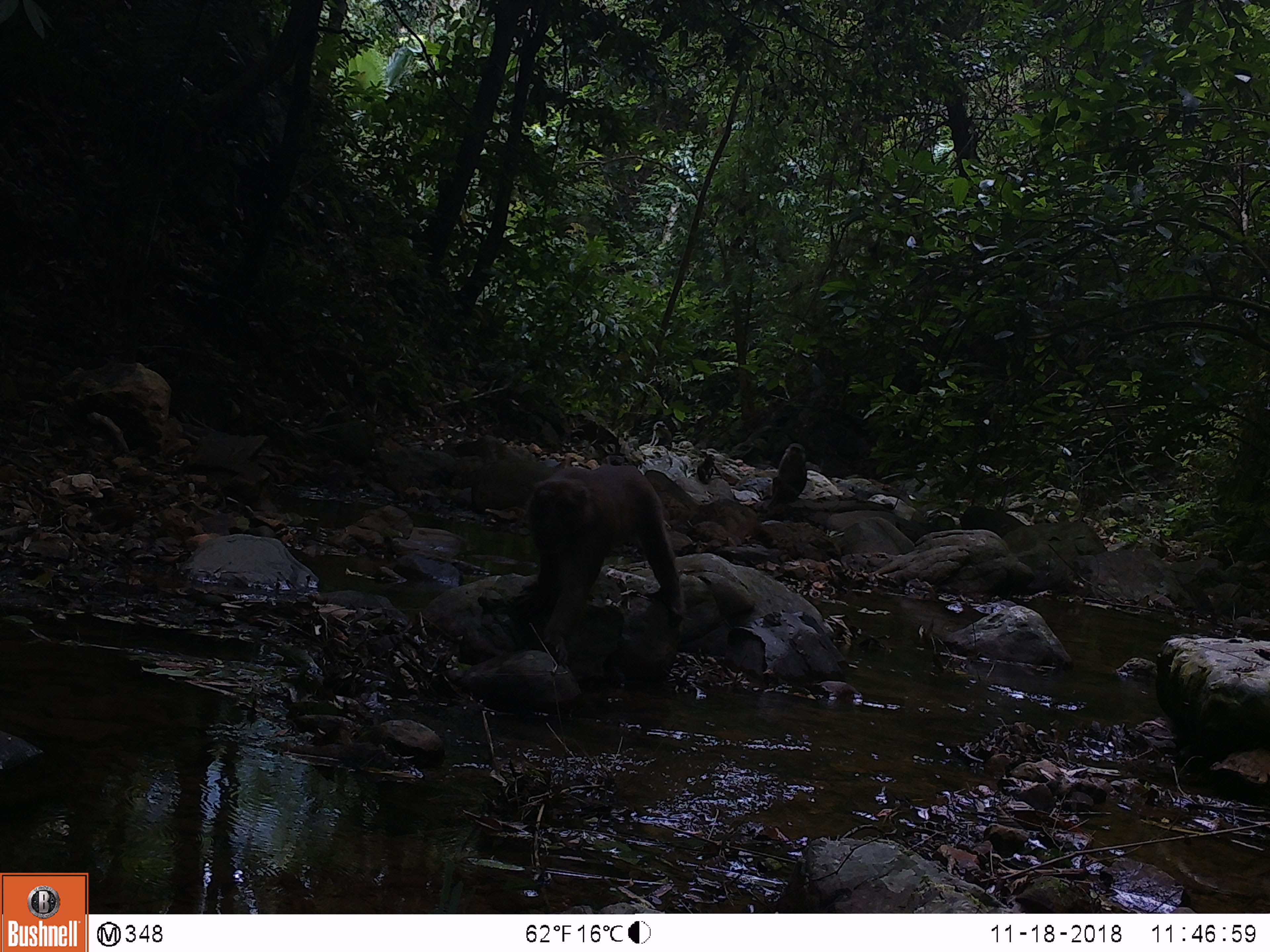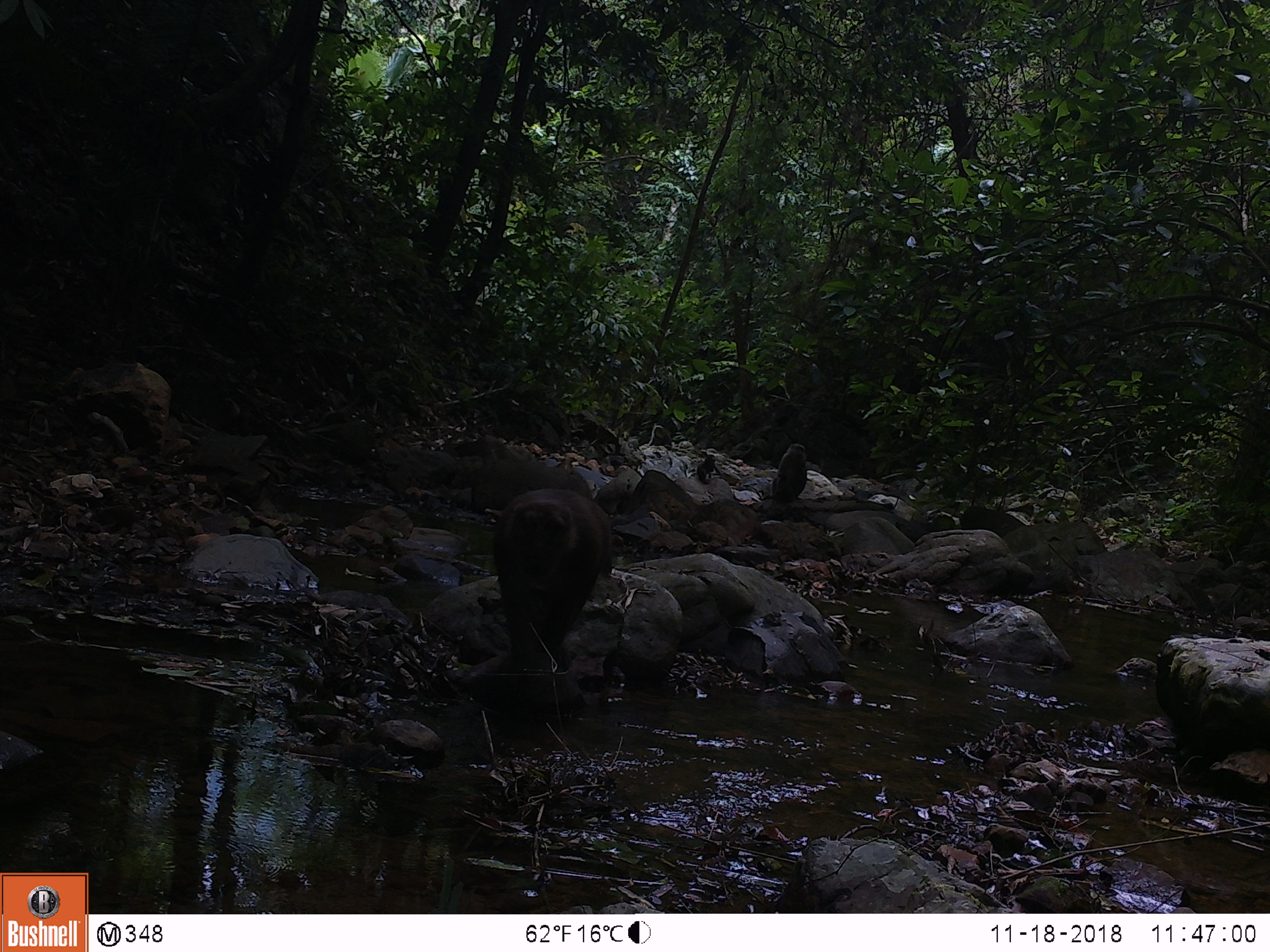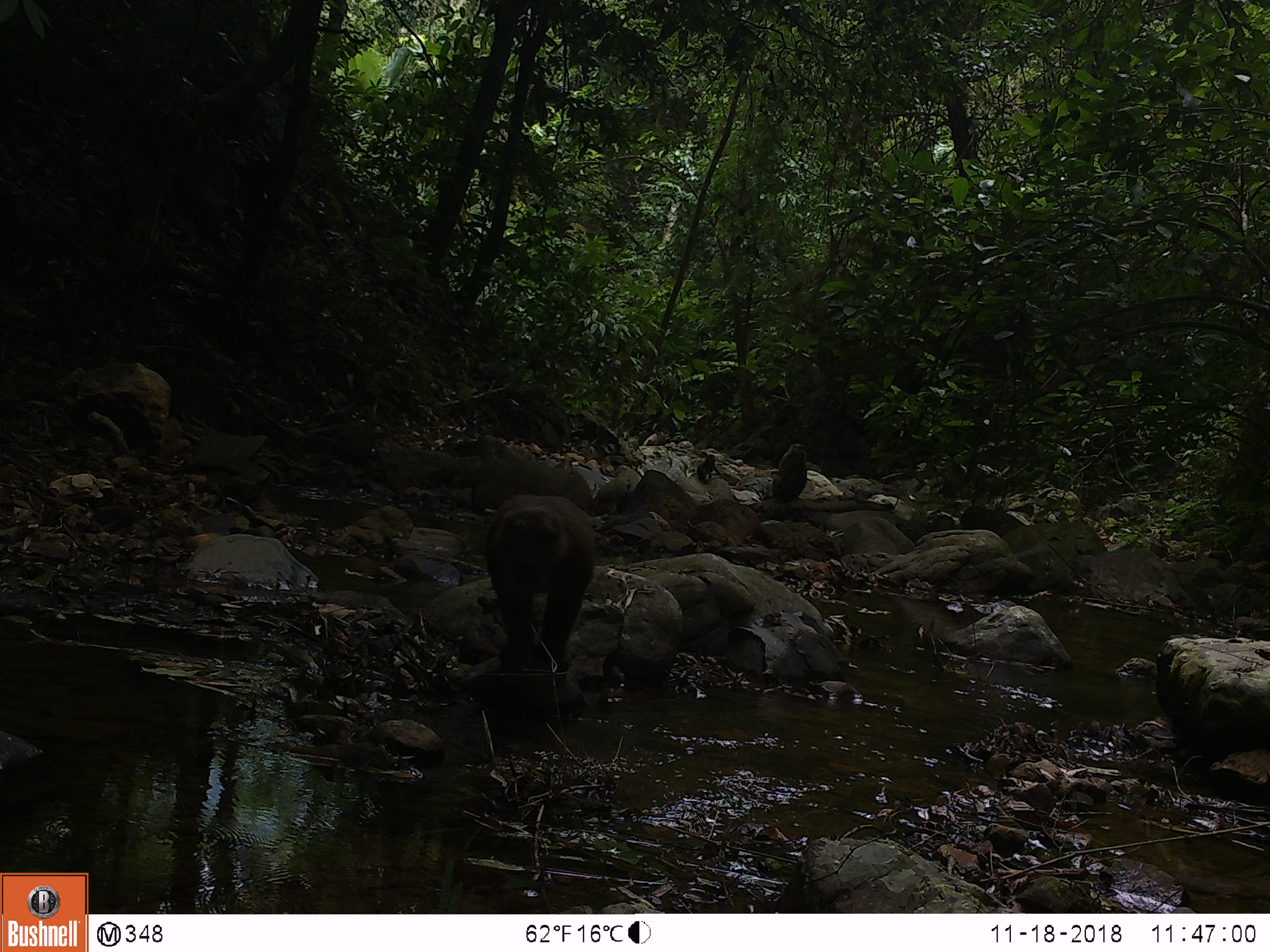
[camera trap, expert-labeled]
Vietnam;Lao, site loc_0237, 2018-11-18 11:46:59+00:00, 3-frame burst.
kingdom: Animalia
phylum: Chordata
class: Mammalia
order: Primates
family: Cercopithecidae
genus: Macaca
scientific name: Macaca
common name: macaques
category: assam or rhesus macaque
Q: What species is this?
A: Assam or rhesus macaque (macaques) (Macaca).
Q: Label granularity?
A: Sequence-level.